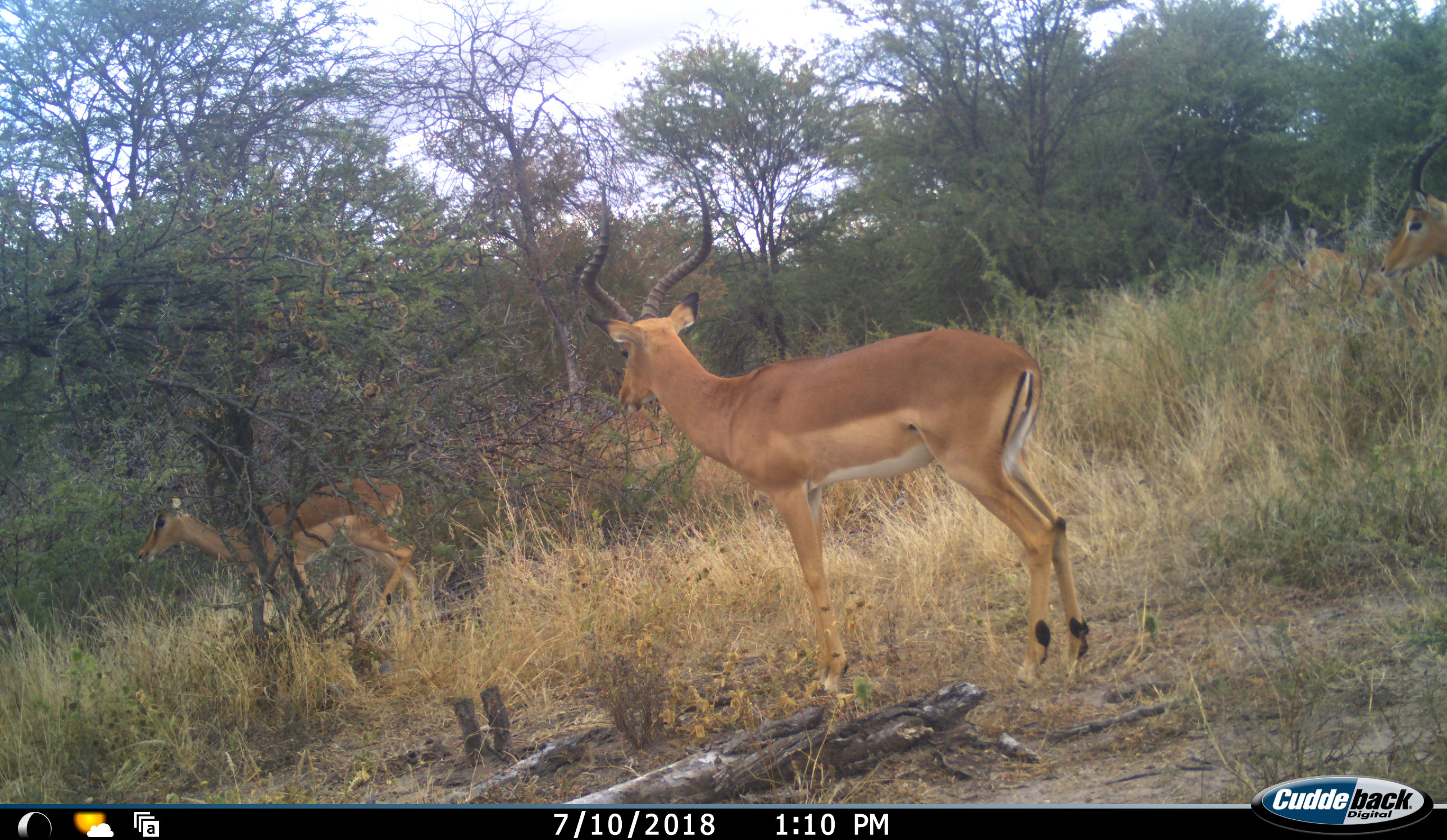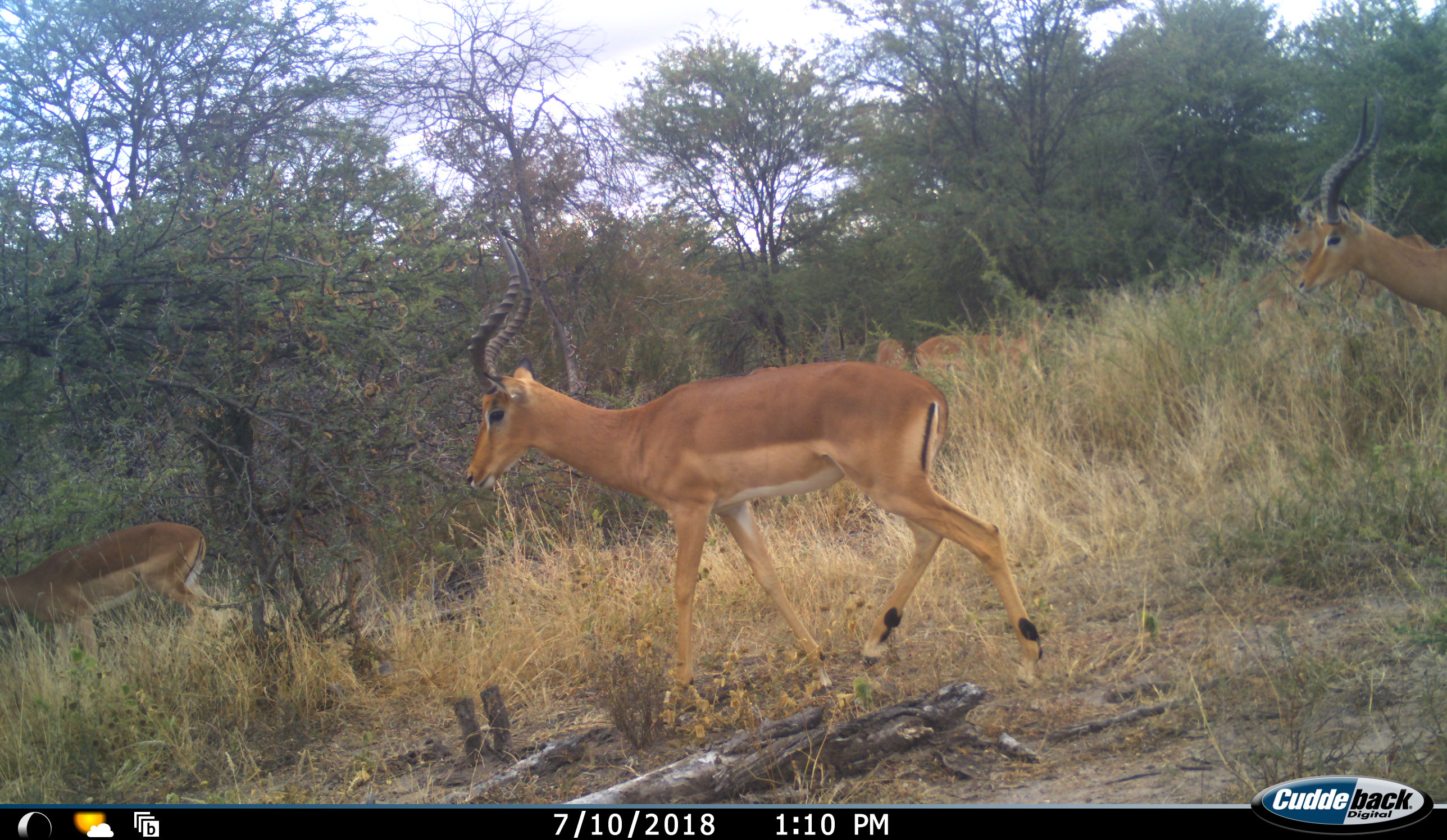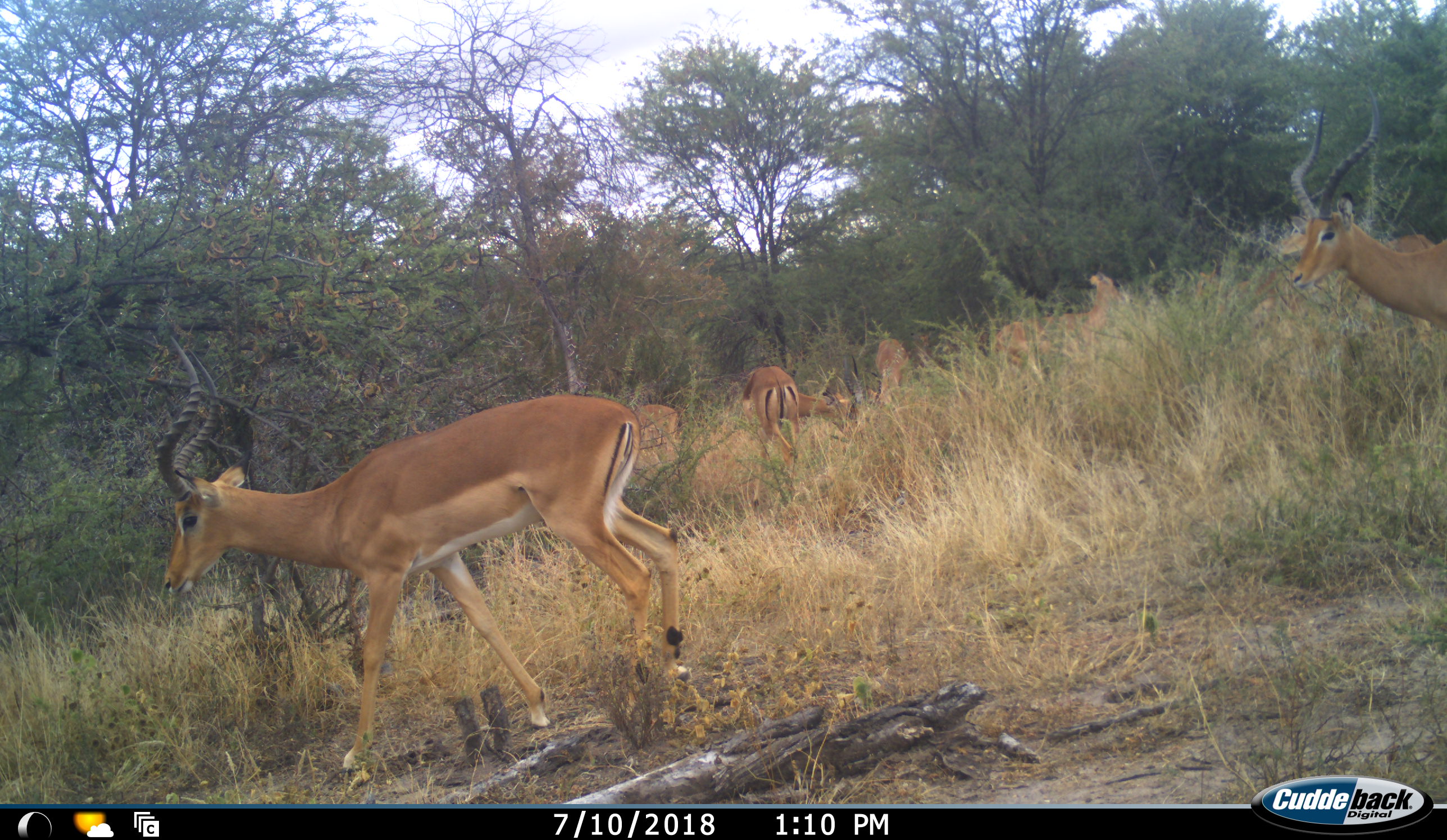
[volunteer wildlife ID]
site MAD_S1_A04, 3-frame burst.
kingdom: Animalia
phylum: Chordata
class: Mammalia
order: Artiodactyla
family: Bovidae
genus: Aepyceros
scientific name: Aepyceros melampus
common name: impala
Impala (Aepyceros melampus), count 8. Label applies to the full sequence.